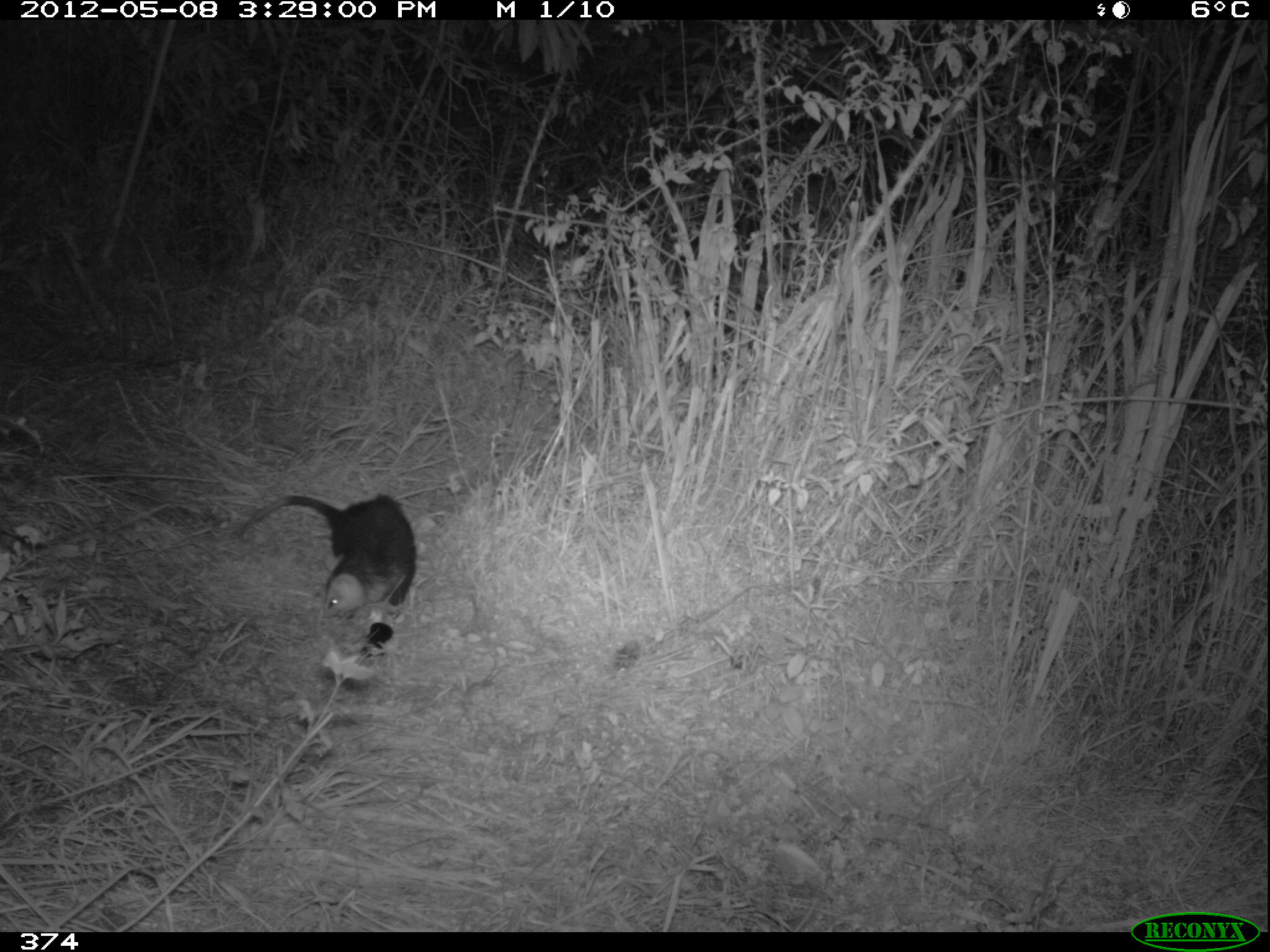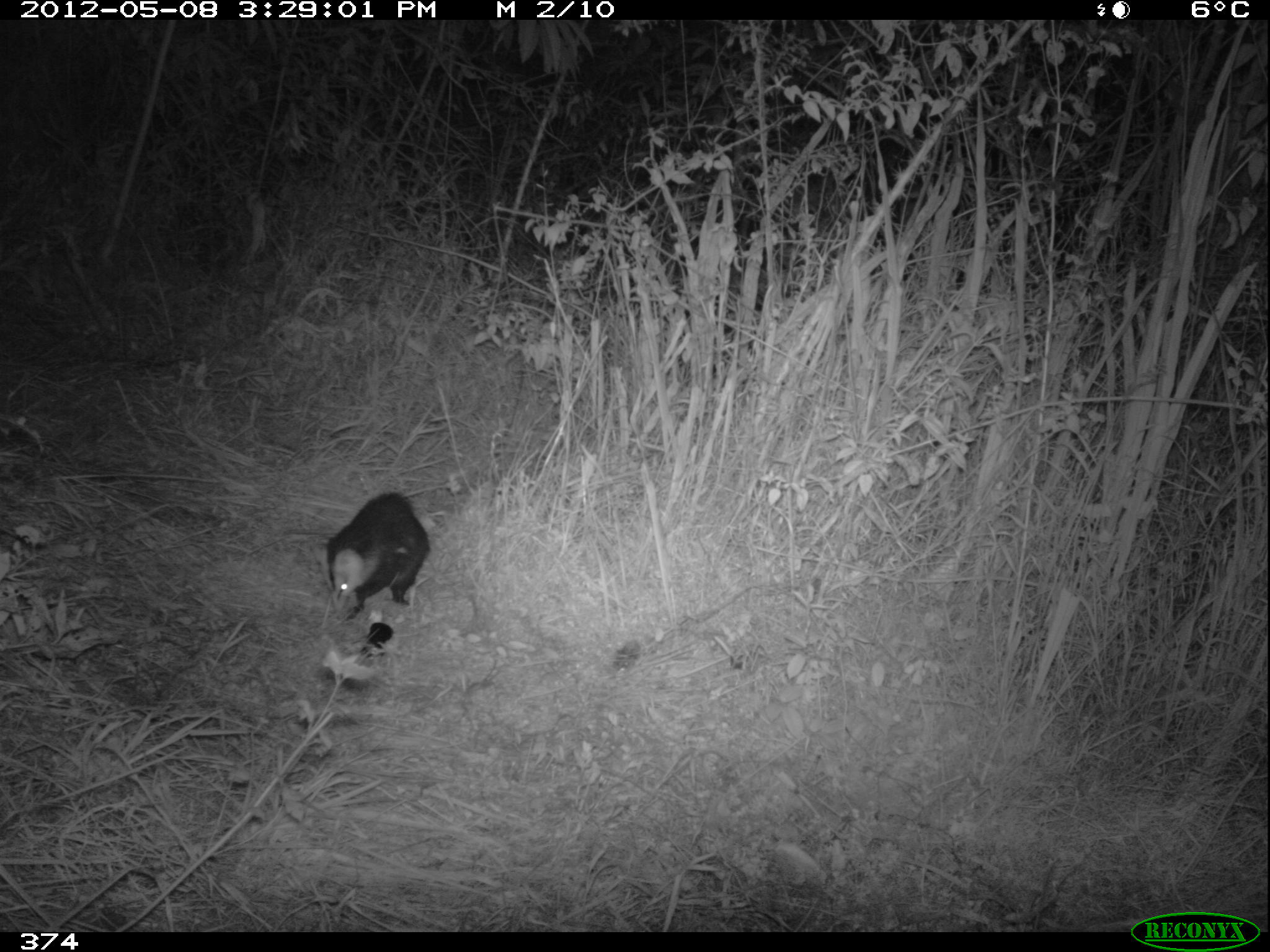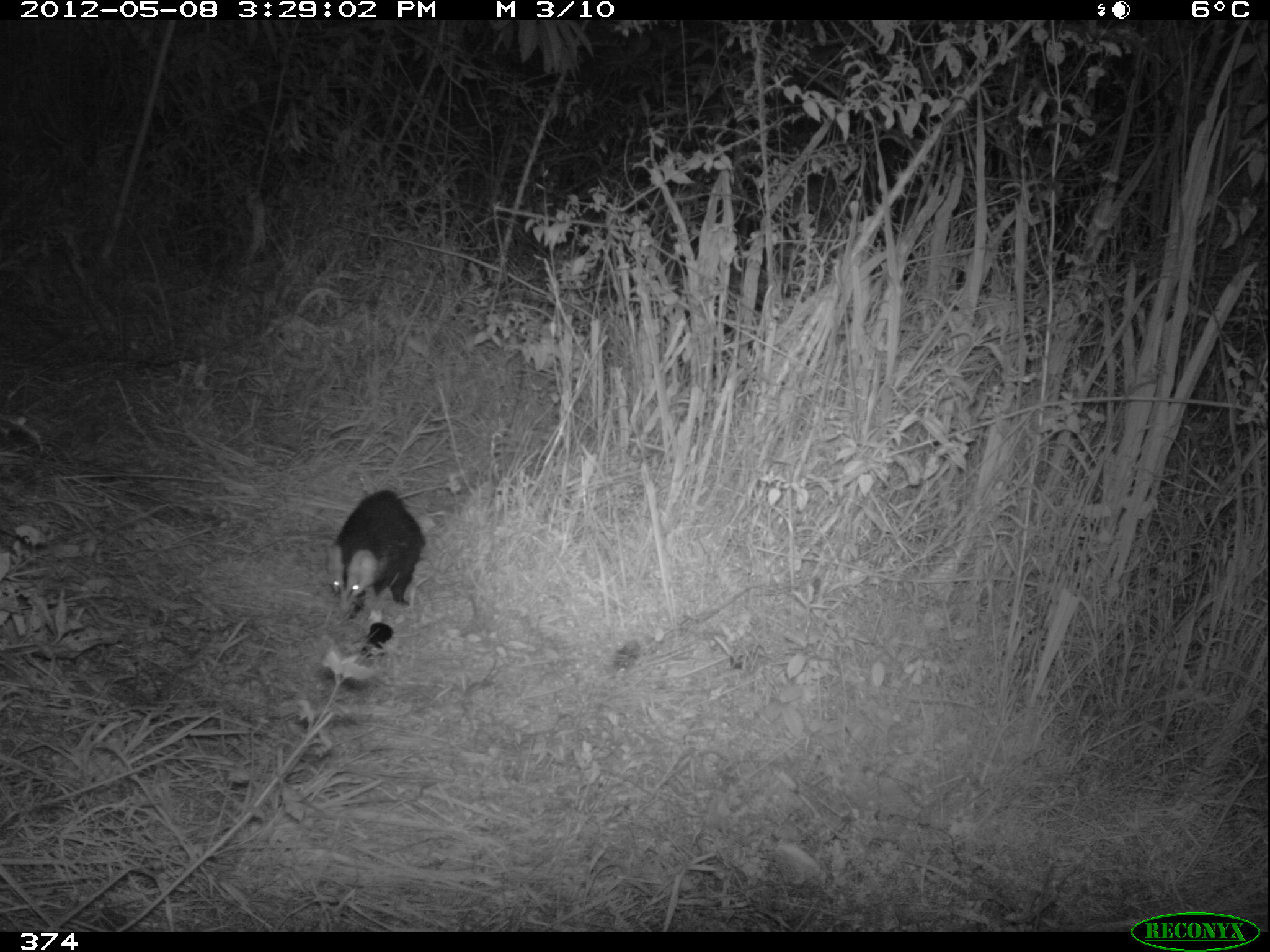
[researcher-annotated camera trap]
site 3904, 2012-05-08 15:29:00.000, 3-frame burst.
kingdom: Animalia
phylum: Chordata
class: Mammalia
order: Didelphimorphia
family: Didelphidae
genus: Didelphis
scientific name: Didelphis pernigra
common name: andean white-eared opossum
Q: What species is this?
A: Didelphis pernigra (andean white-eared opossum).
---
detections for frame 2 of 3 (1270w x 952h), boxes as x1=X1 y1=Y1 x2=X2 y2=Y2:
didelphis pernigra: x1=311 y1=480 x2=456 y2=625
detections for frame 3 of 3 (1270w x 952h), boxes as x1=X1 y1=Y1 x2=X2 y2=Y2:
didelphis pernigra: x1=322 y1=480 x2=455 y2=621